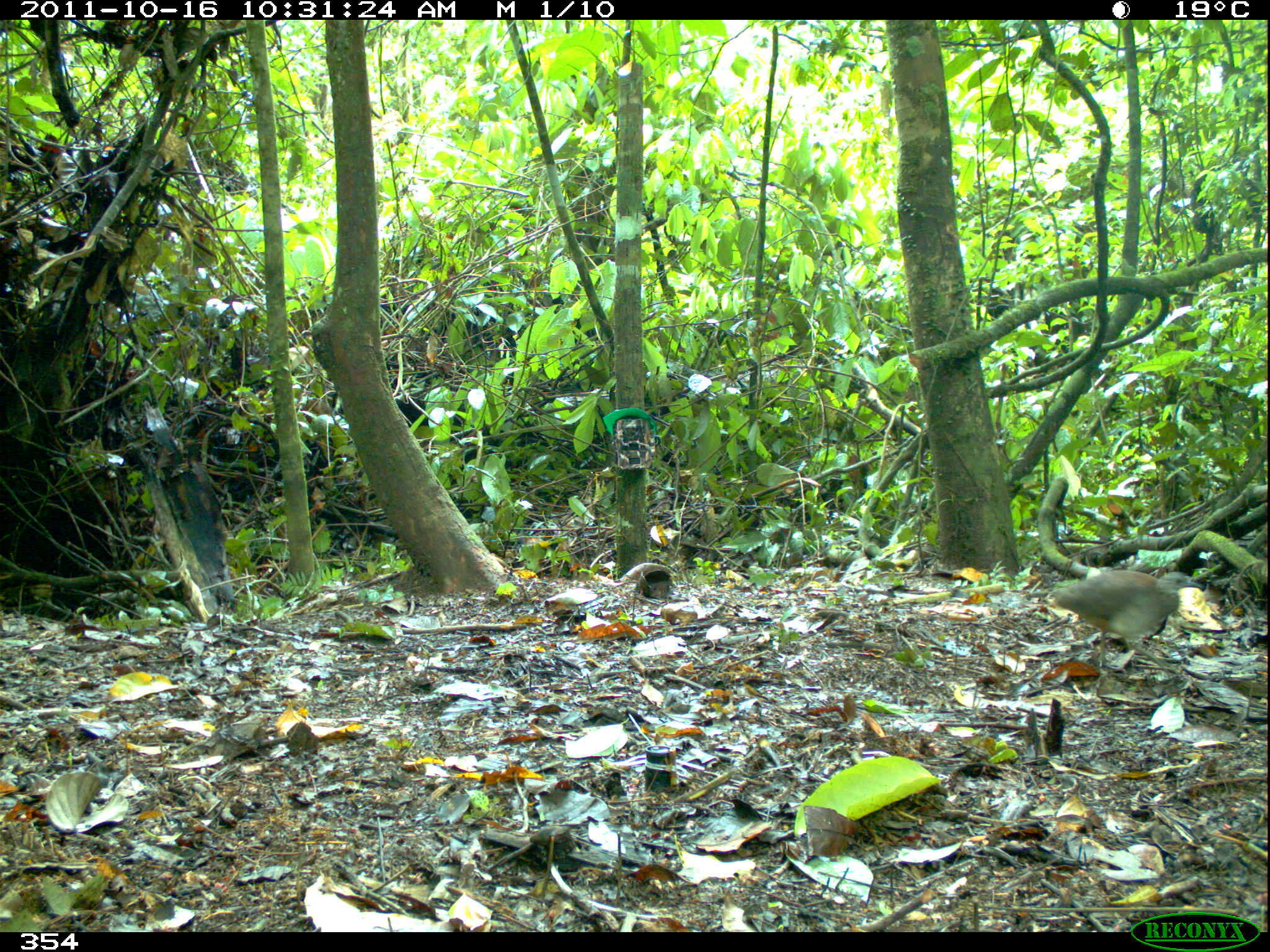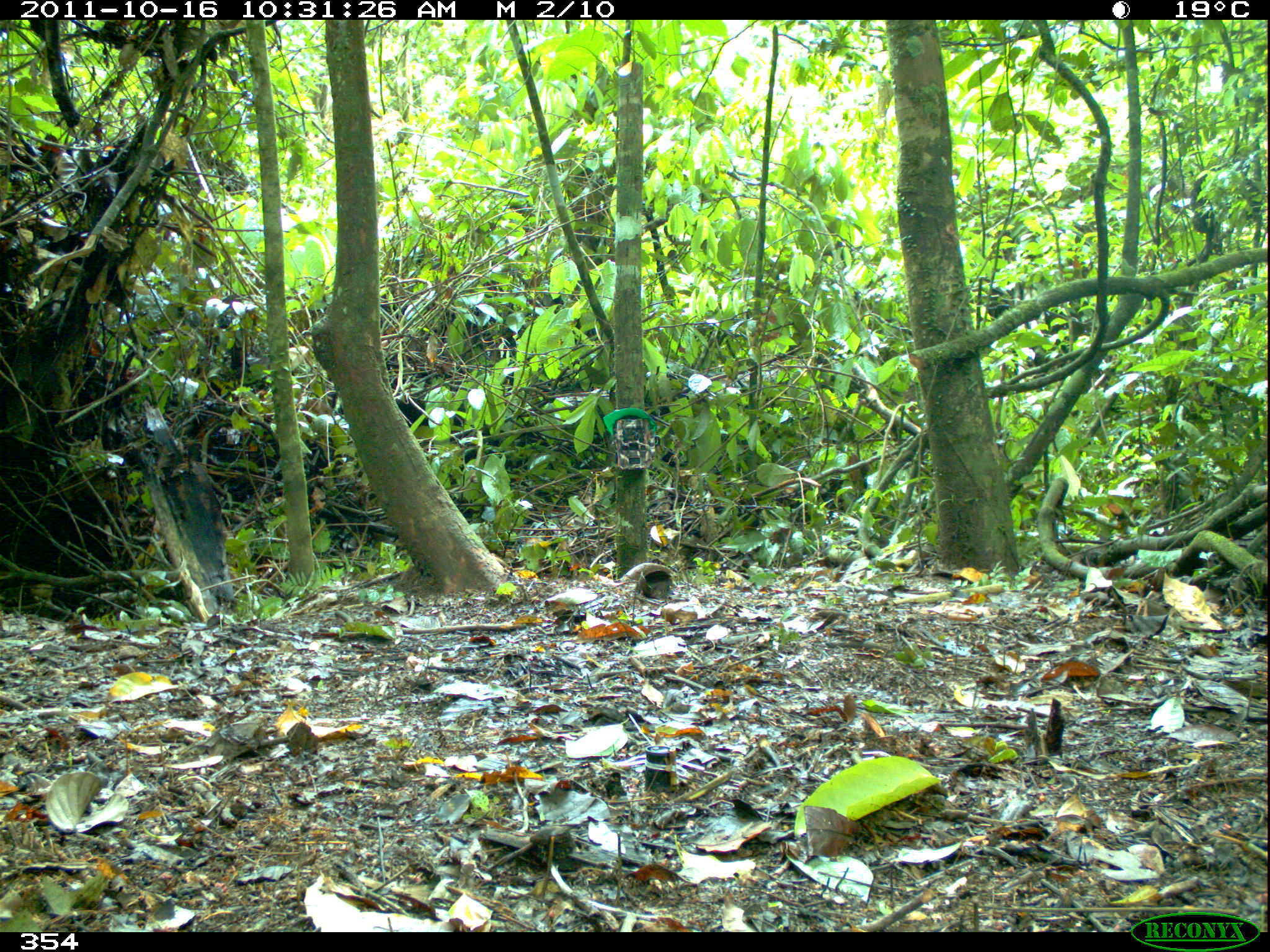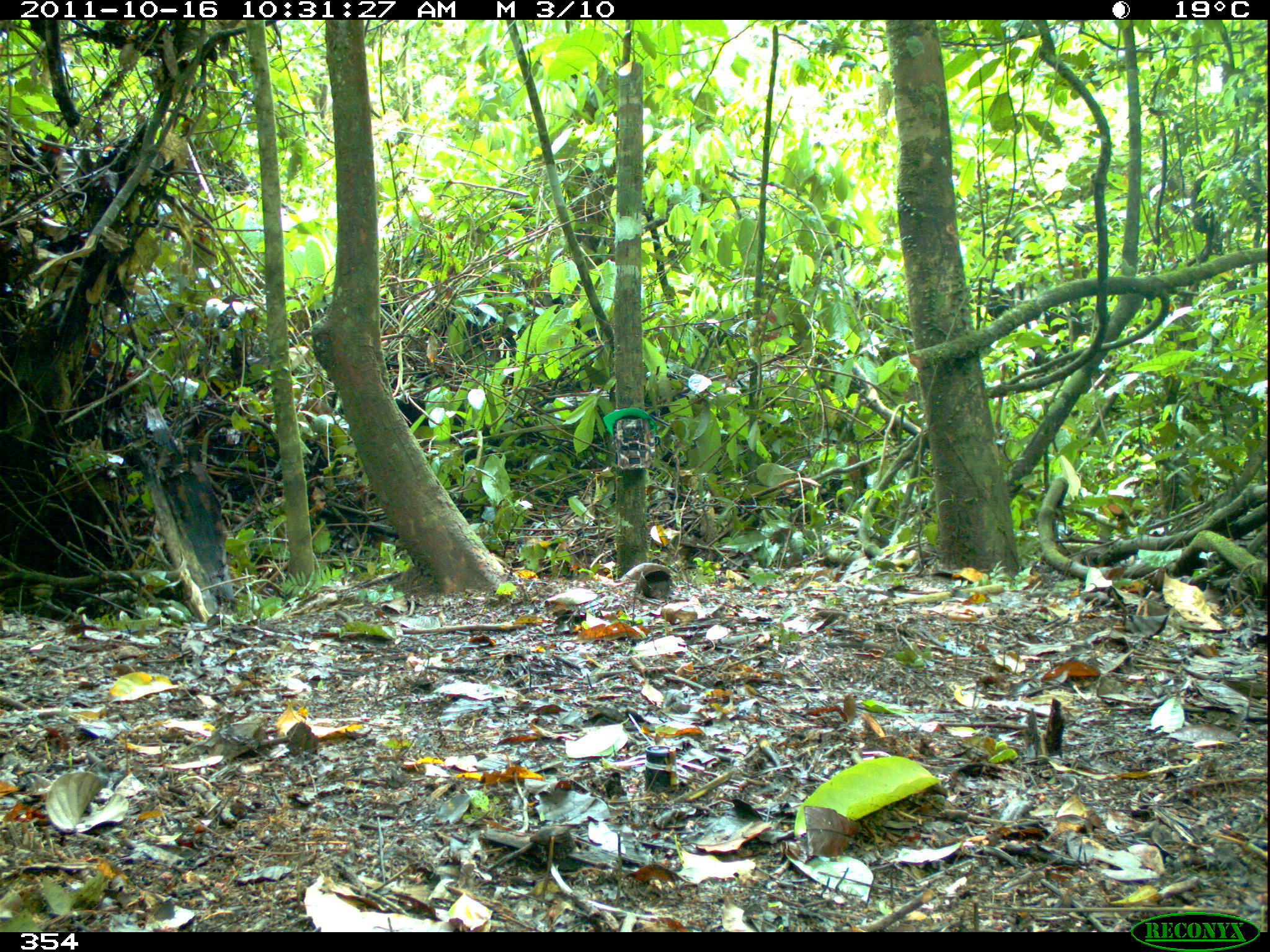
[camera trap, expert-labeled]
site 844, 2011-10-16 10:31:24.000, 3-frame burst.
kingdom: Animalia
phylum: Chordata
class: Aves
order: Tinamiformes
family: Tinamidae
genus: Crypturellus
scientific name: Crypturellus soui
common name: little tinamou